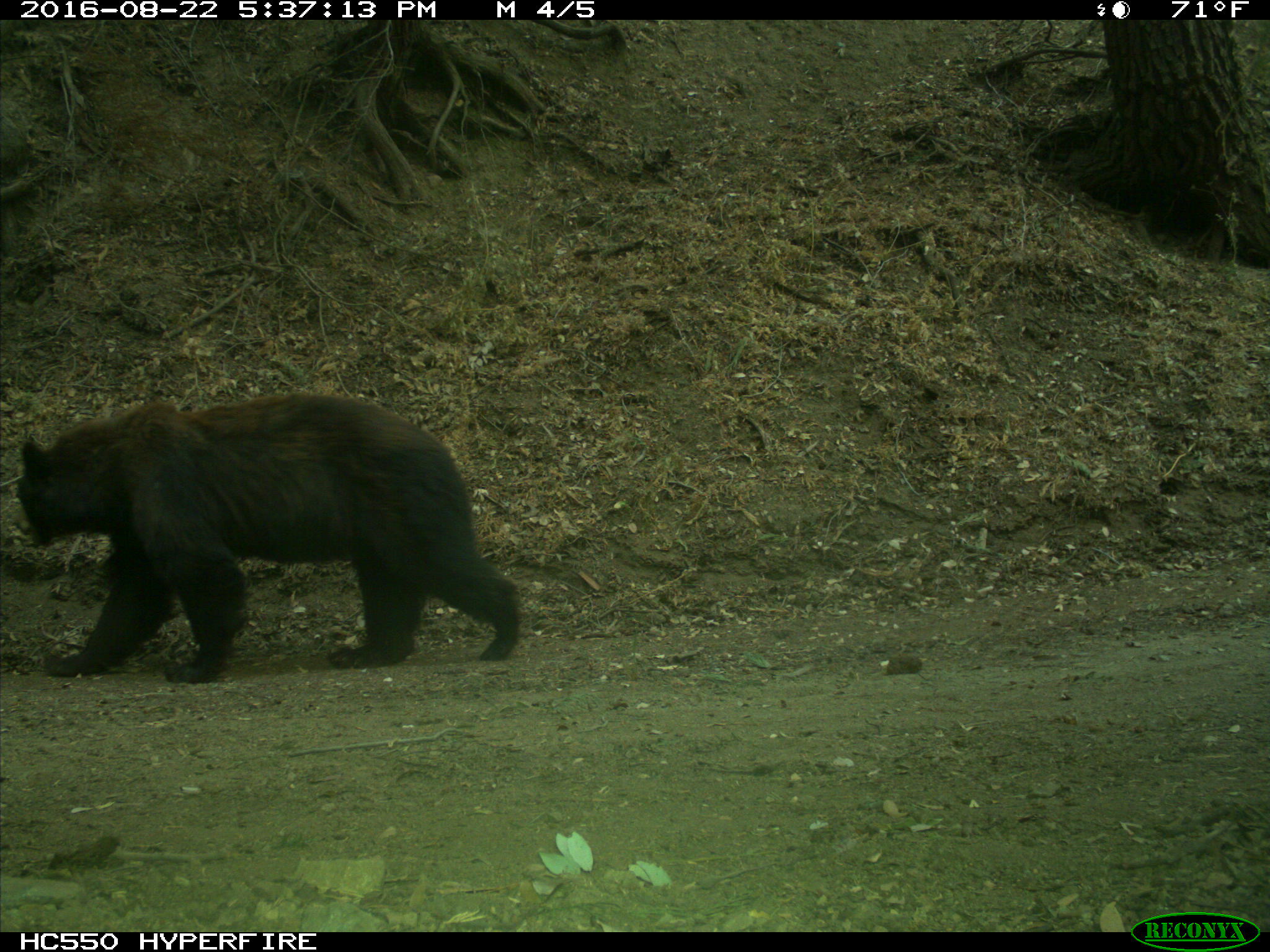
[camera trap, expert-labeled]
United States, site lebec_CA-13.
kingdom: Animalia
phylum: Chordata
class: Mammalia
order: Carnivora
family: Ursidae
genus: Ursus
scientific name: Ursus americanus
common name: american black bear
Ursus americanus (american black bear).